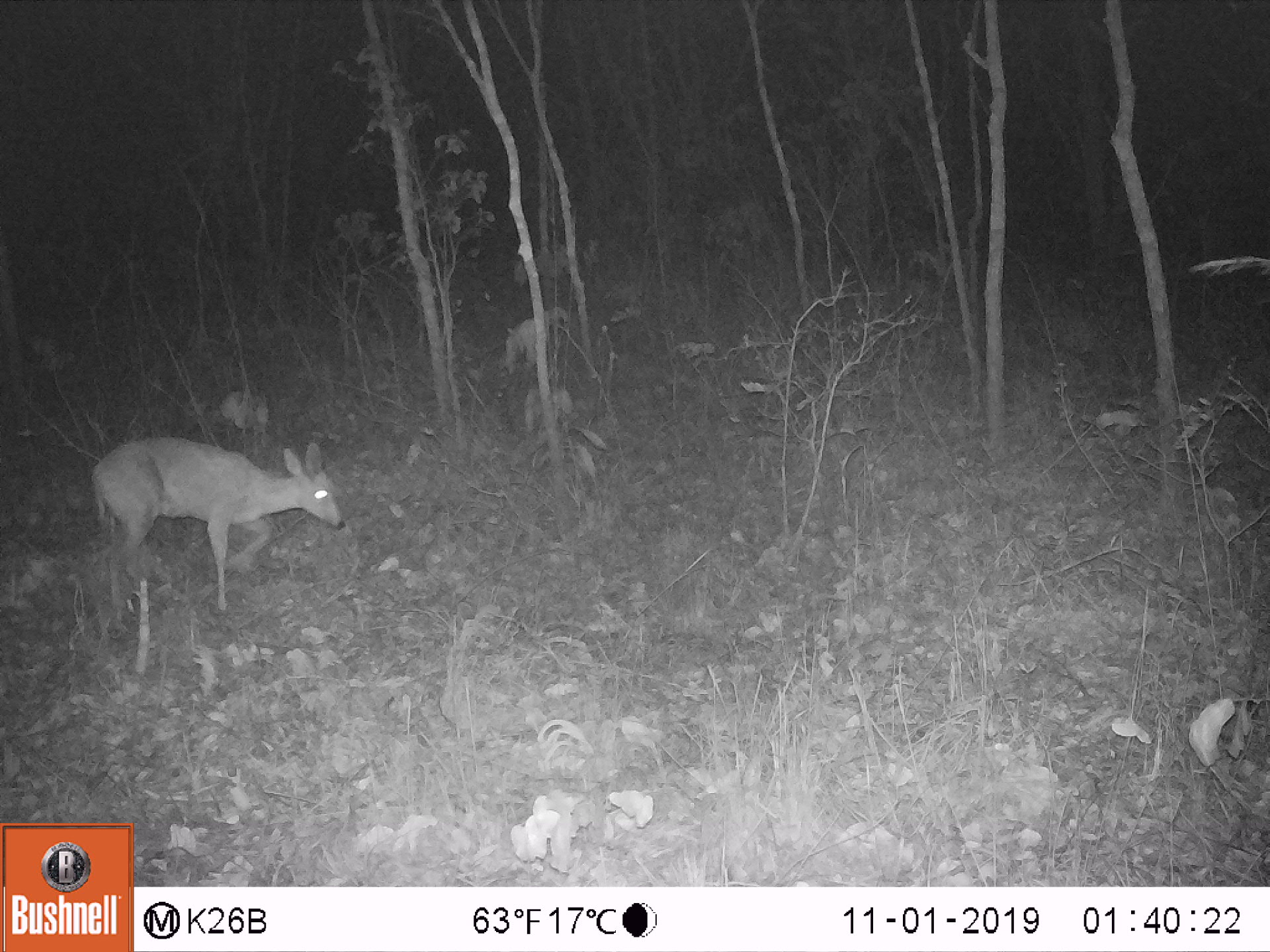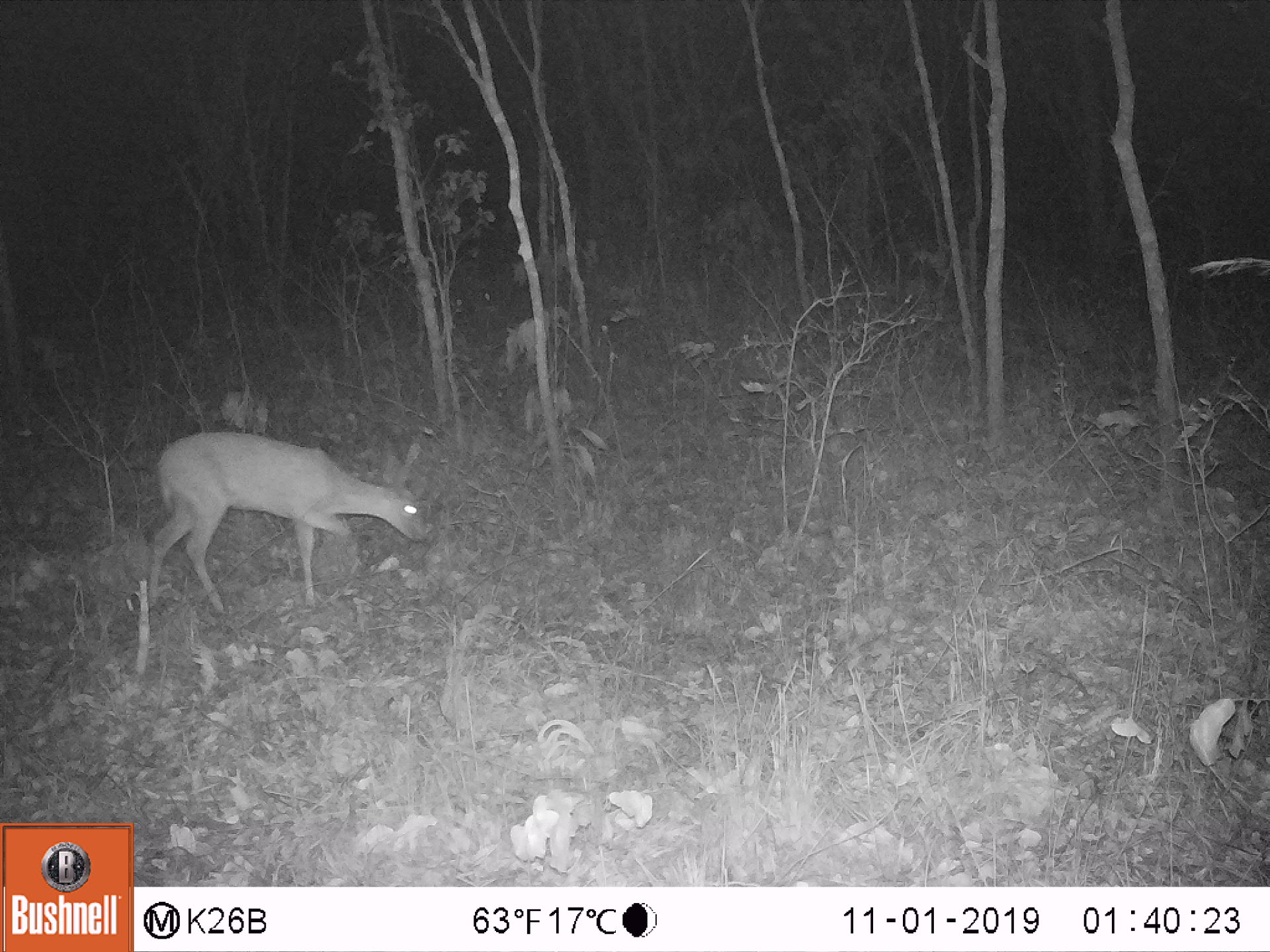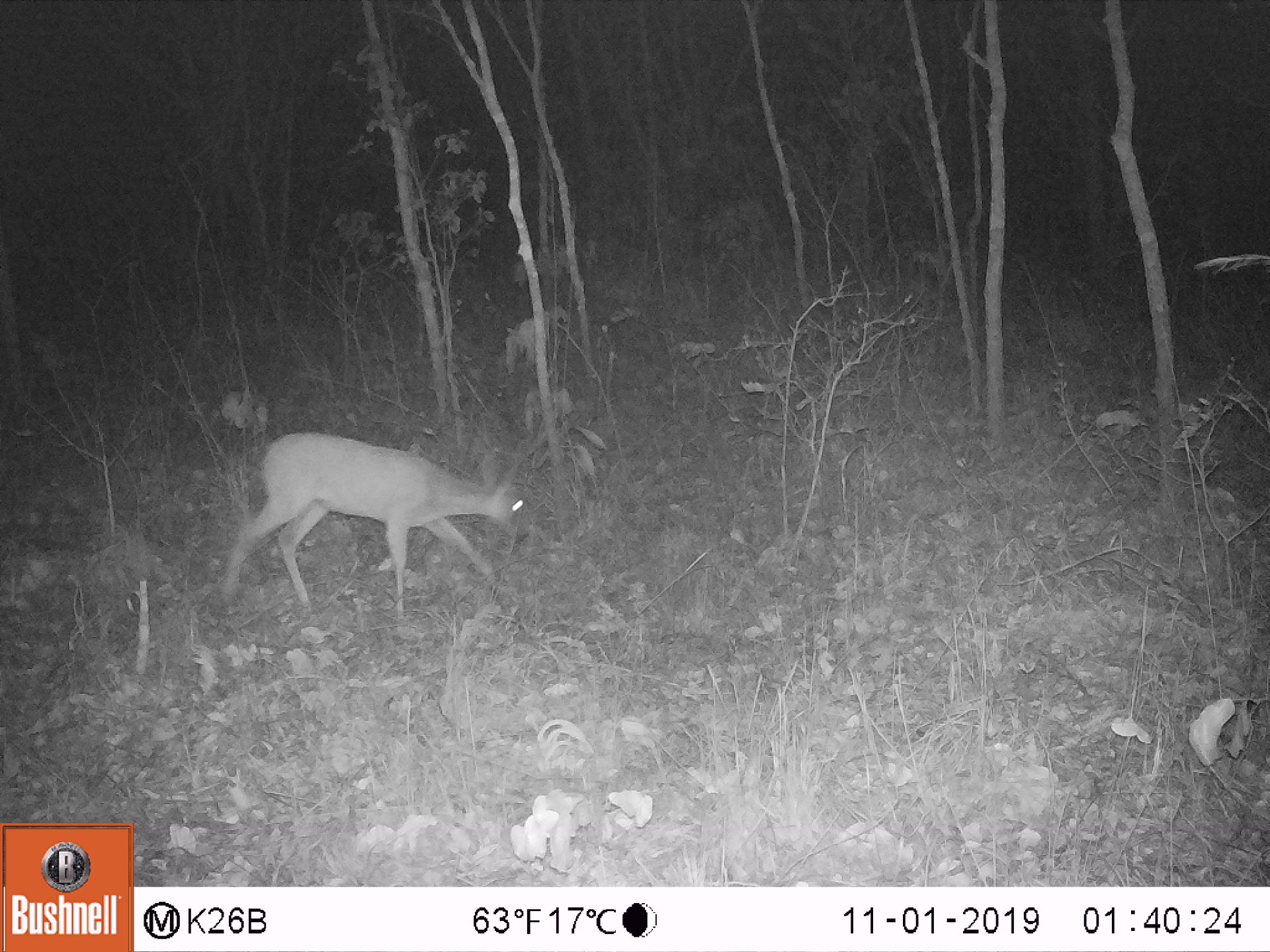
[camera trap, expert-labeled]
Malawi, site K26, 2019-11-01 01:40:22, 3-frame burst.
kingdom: Animalia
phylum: Chordata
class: Mammalia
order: Artiodactyla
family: Bovidae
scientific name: Antilopinae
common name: small antelope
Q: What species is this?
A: Small antelope (Antilopinae).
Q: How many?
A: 1.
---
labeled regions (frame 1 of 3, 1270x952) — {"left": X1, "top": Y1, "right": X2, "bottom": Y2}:
small antelope: {"left": 76, "top": 432, "right": 348, "bottom": 620}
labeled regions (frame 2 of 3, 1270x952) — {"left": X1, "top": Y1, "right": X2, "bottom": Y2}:
small antelope: {"left": 136, "top": 422, "right": 433, "bottom": 623}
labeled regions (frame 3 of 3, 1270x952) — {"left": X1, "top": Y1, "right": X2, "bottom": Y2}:
small antelope: {"left": 214, "top": 427, "right": 535, "bottom": 618}